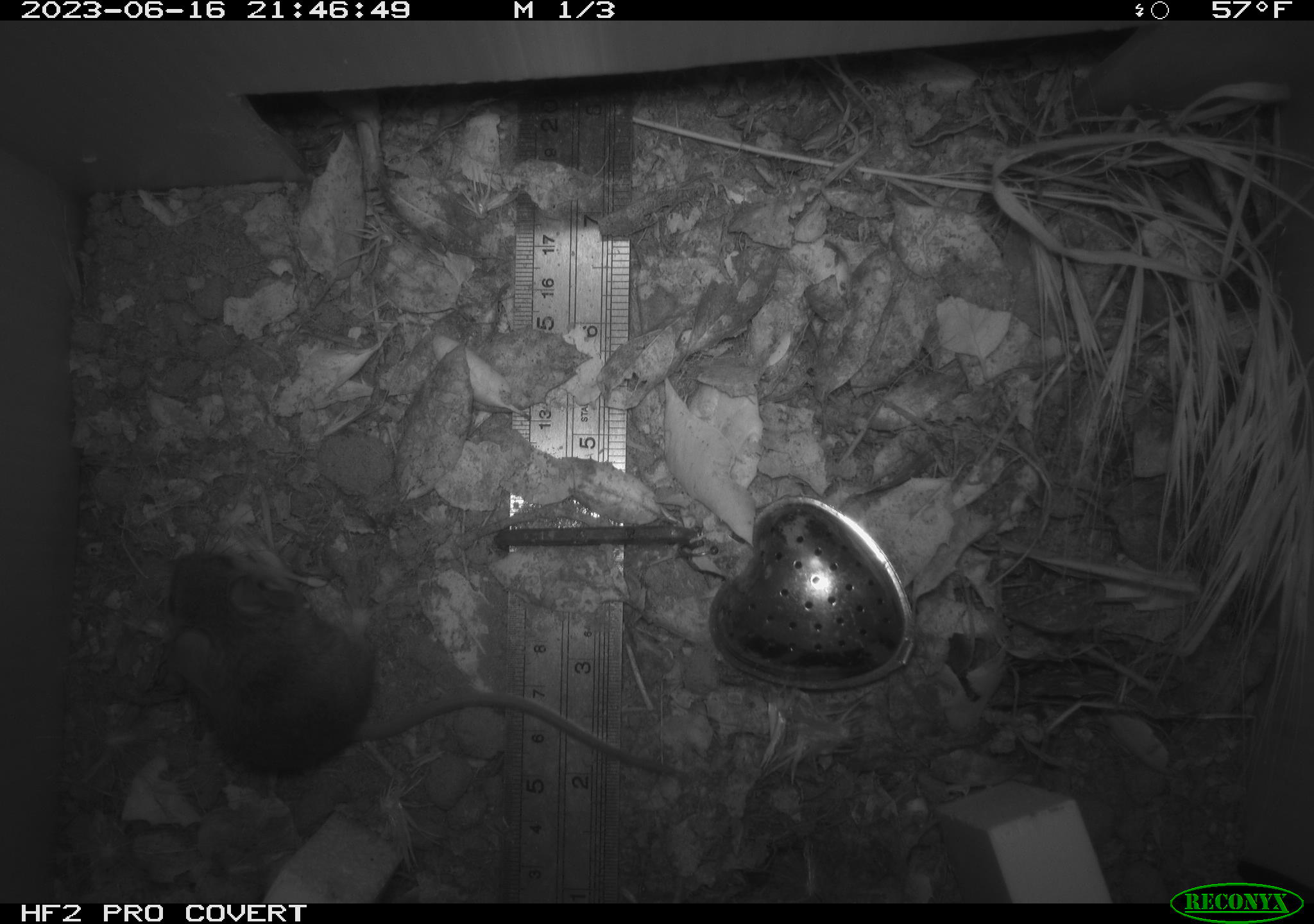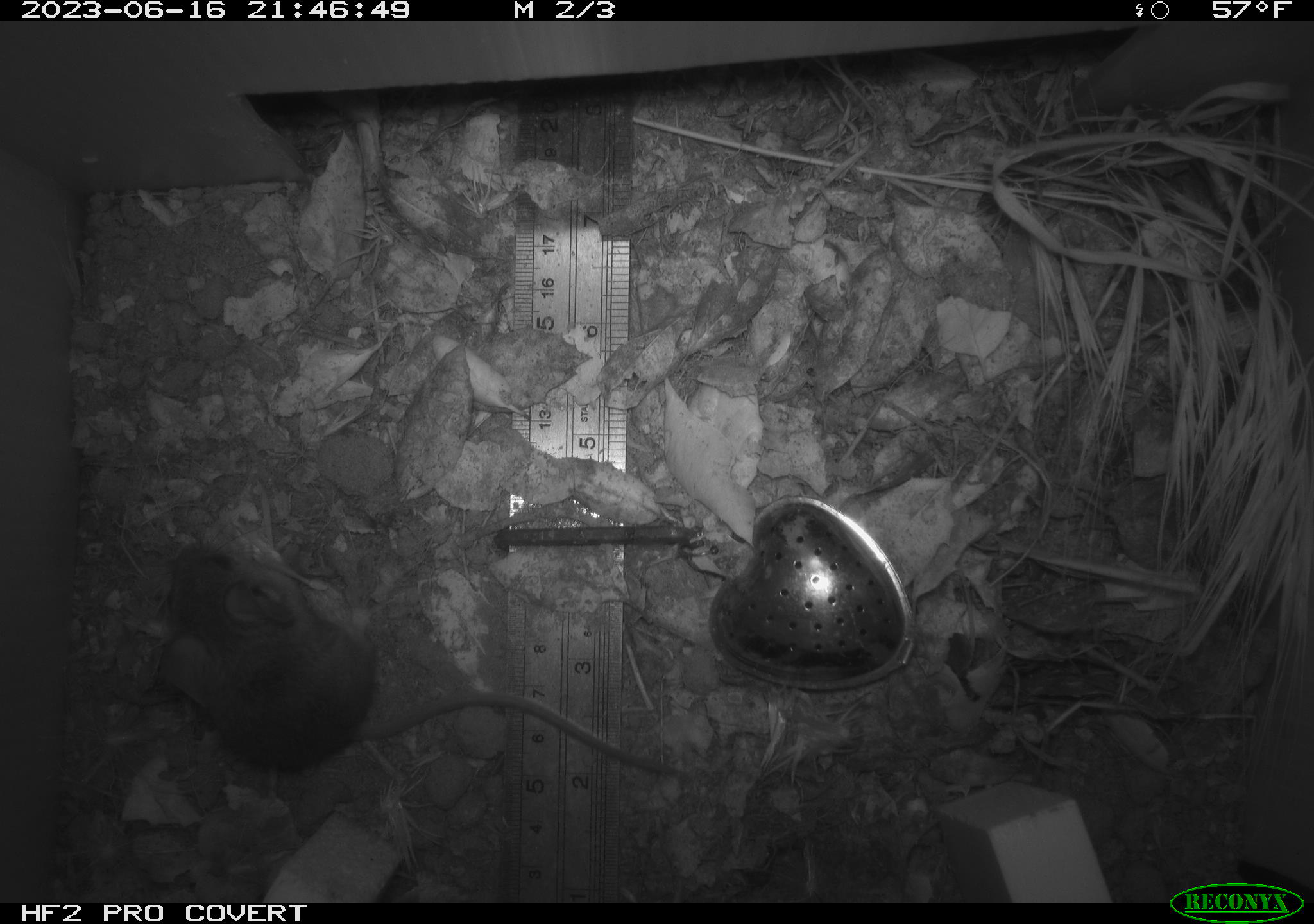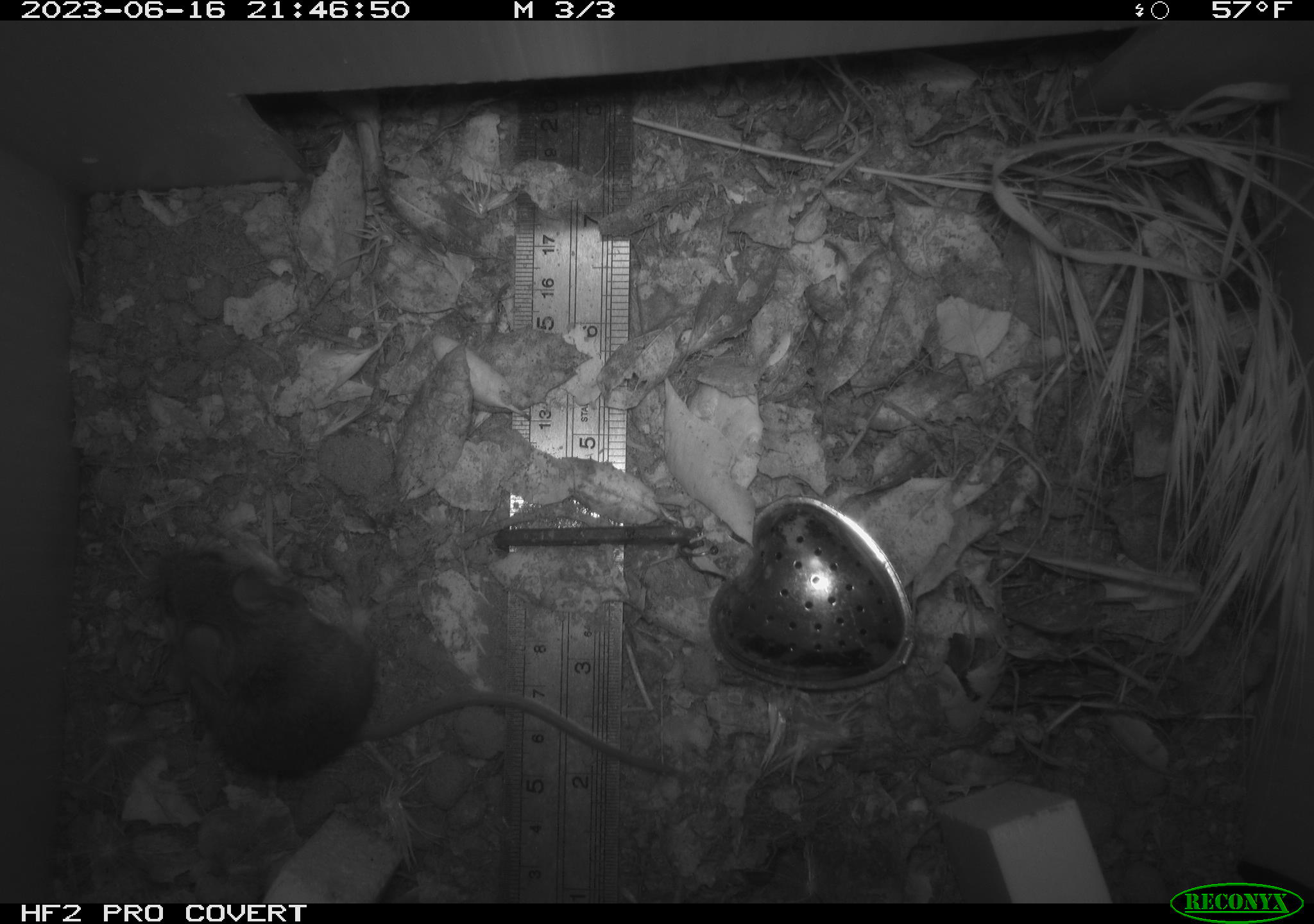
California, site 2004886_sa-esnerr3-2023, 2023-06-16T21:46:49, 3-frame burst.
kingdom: Animalia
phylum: Chordata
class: Mammalia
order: Rodentia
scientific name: Rodentia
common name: mouse species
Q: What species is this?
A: Mouse species (Rodentia).